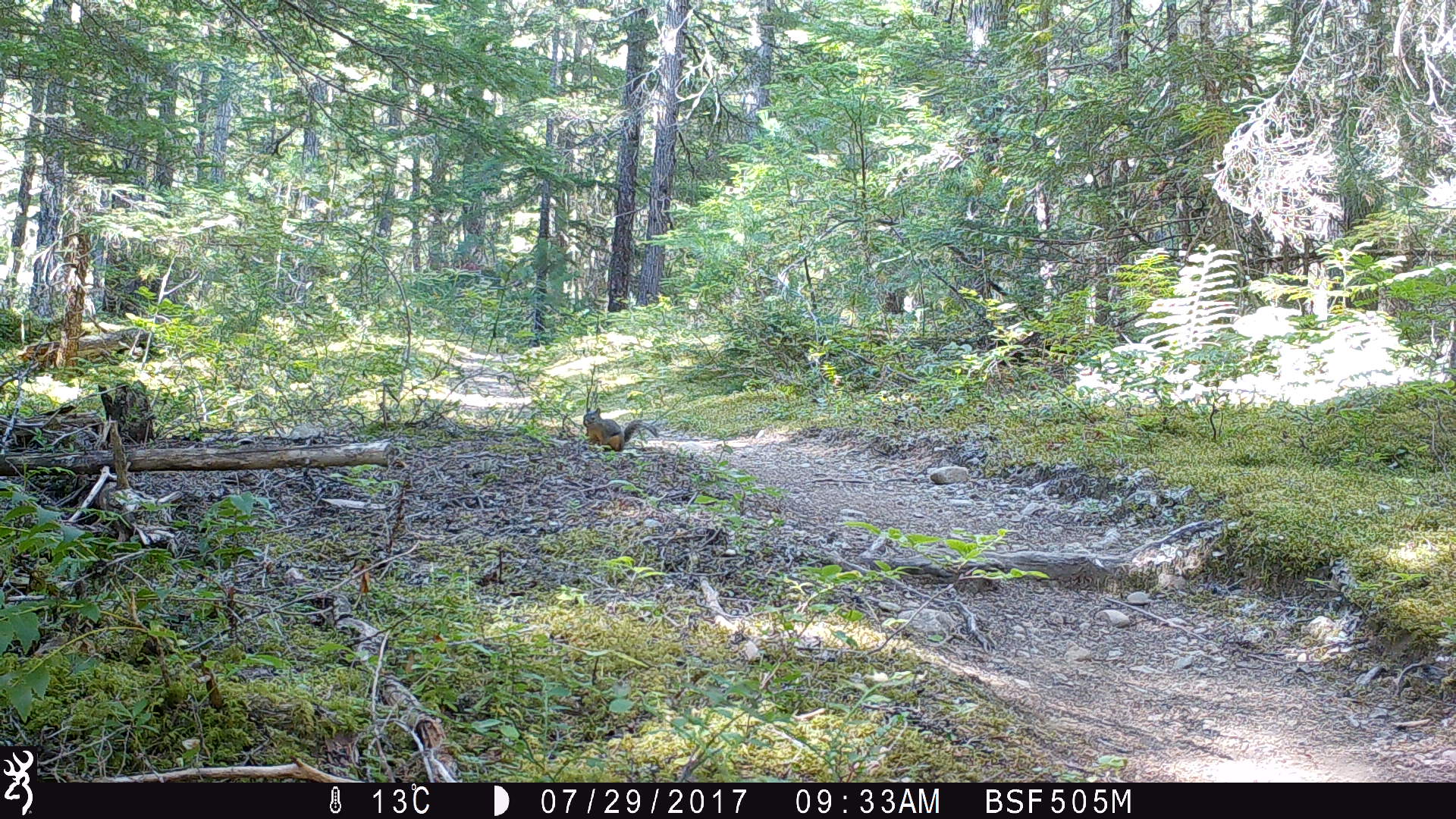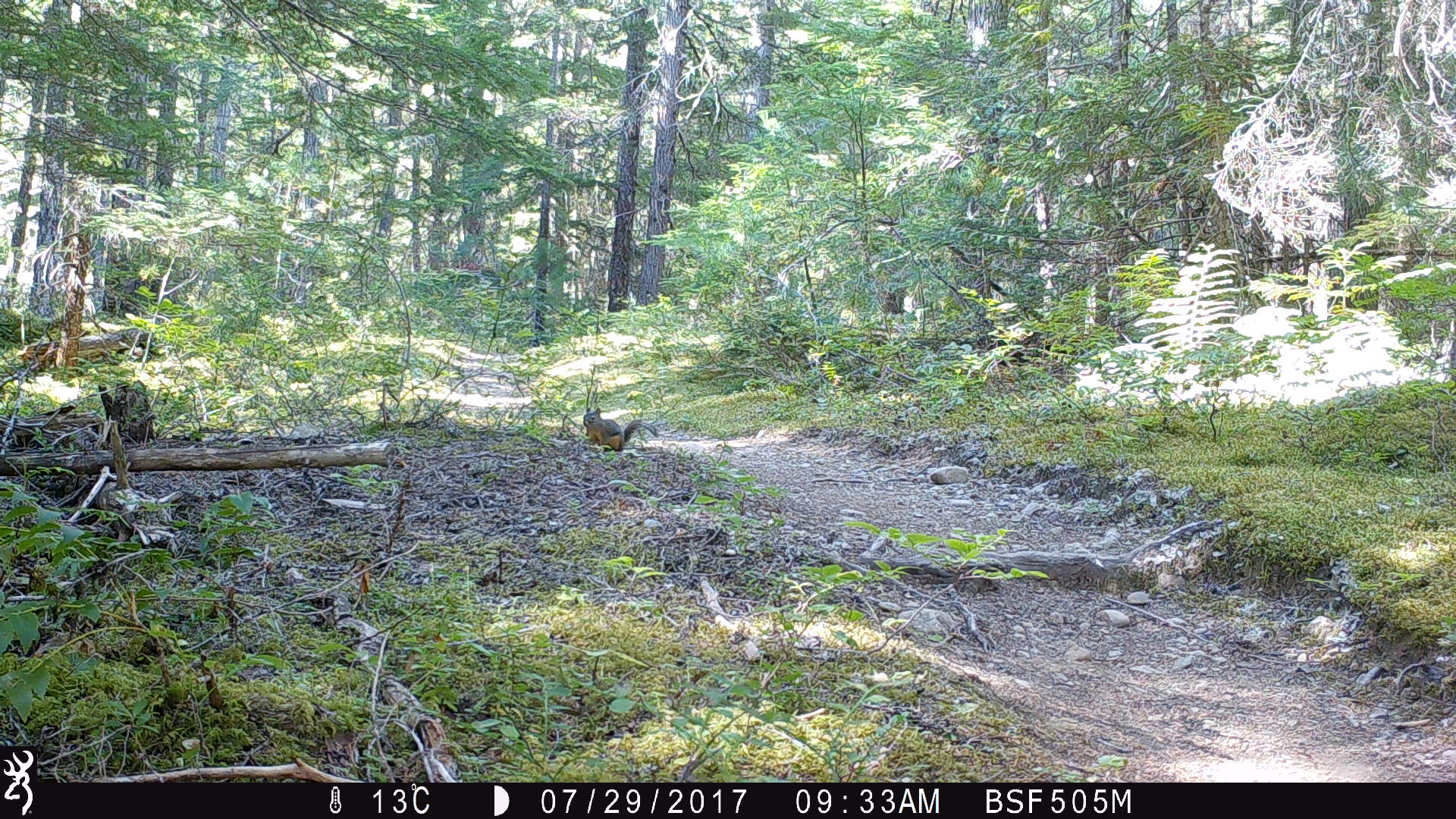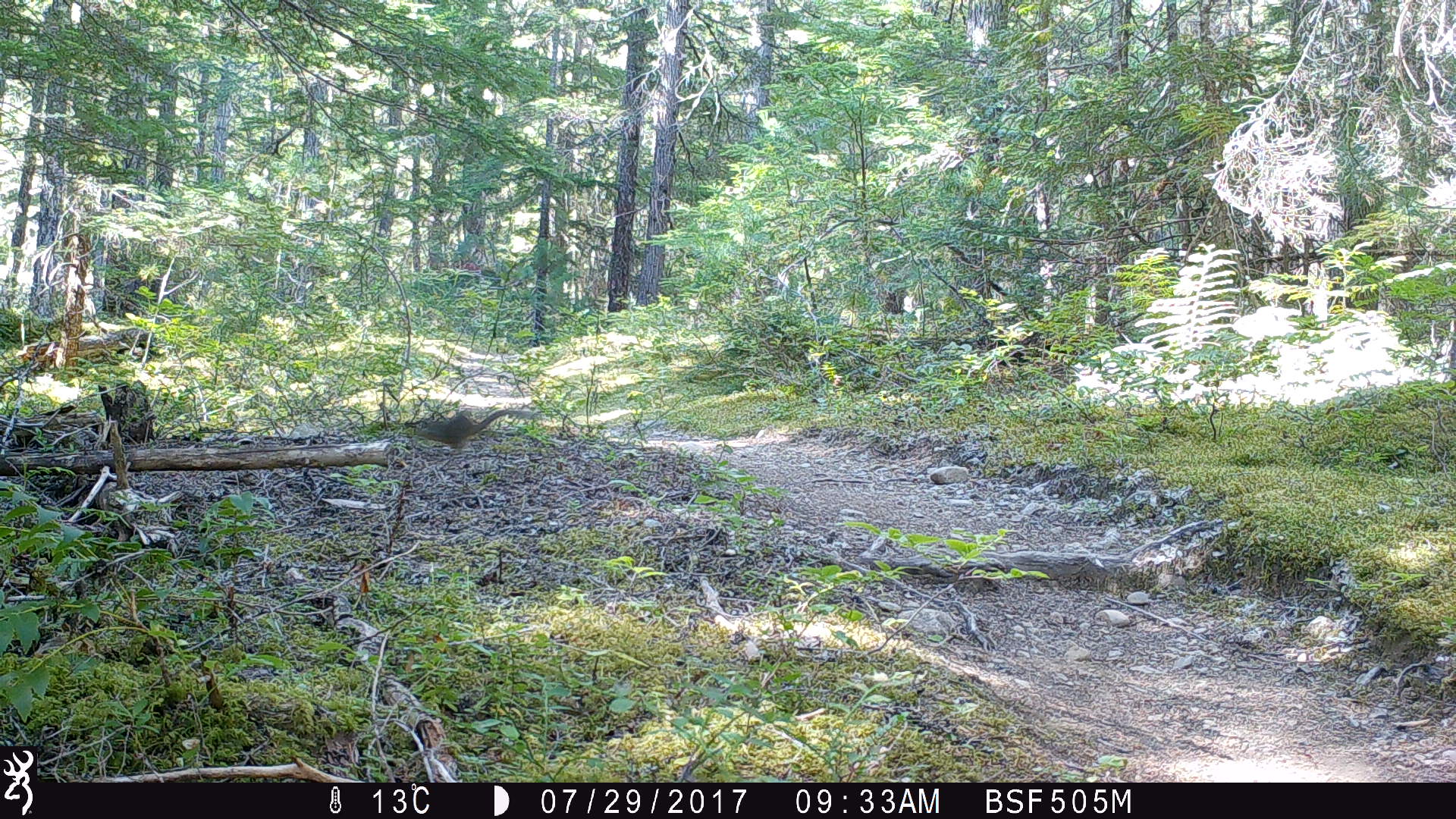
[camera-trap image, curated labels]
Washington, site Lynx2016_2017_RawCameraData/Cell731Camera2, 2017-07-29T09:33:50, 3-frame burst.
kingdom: Animalia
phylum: Chordata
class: Mammalia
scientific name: Mammalia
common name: small mammal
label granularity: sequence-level